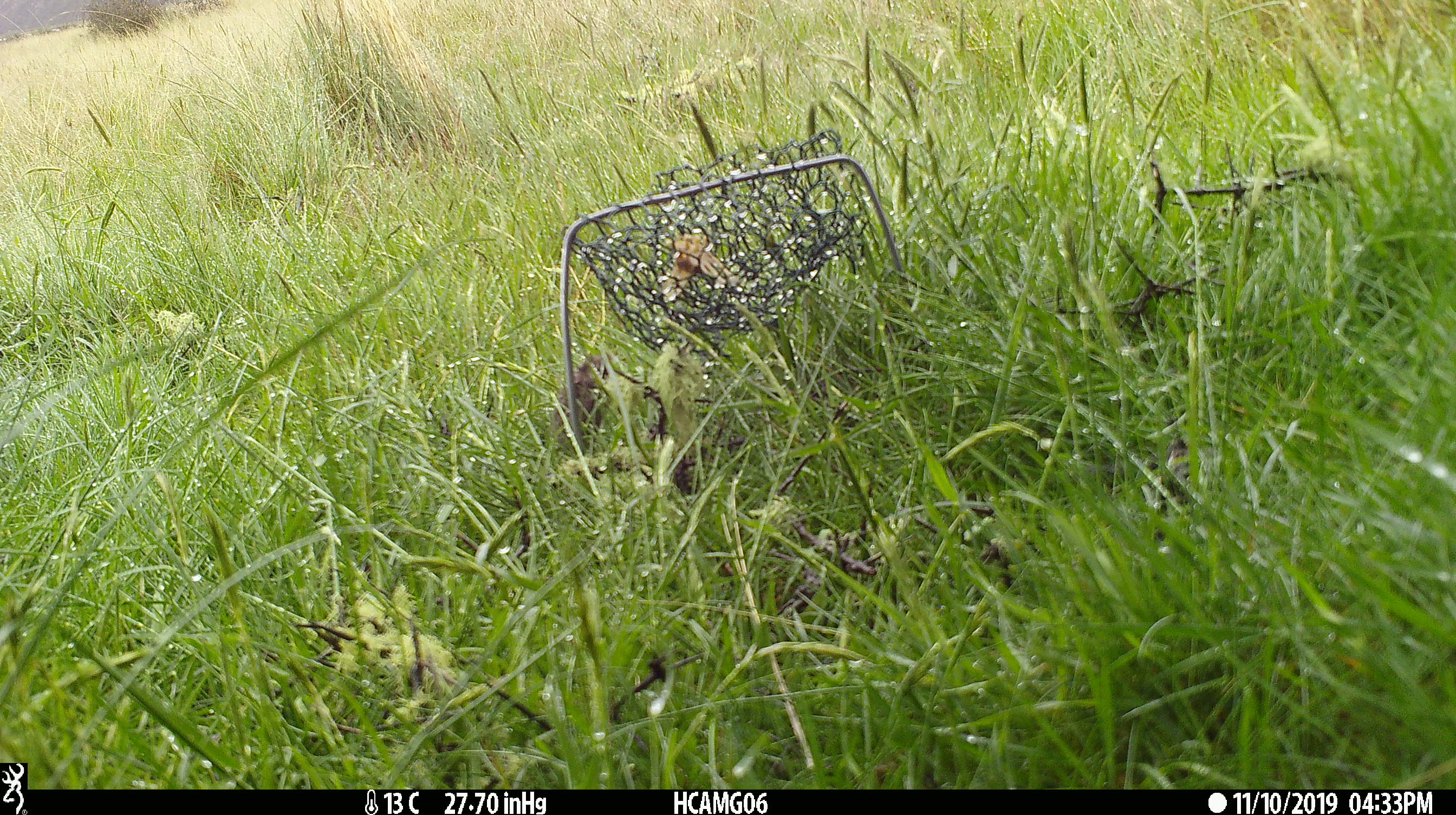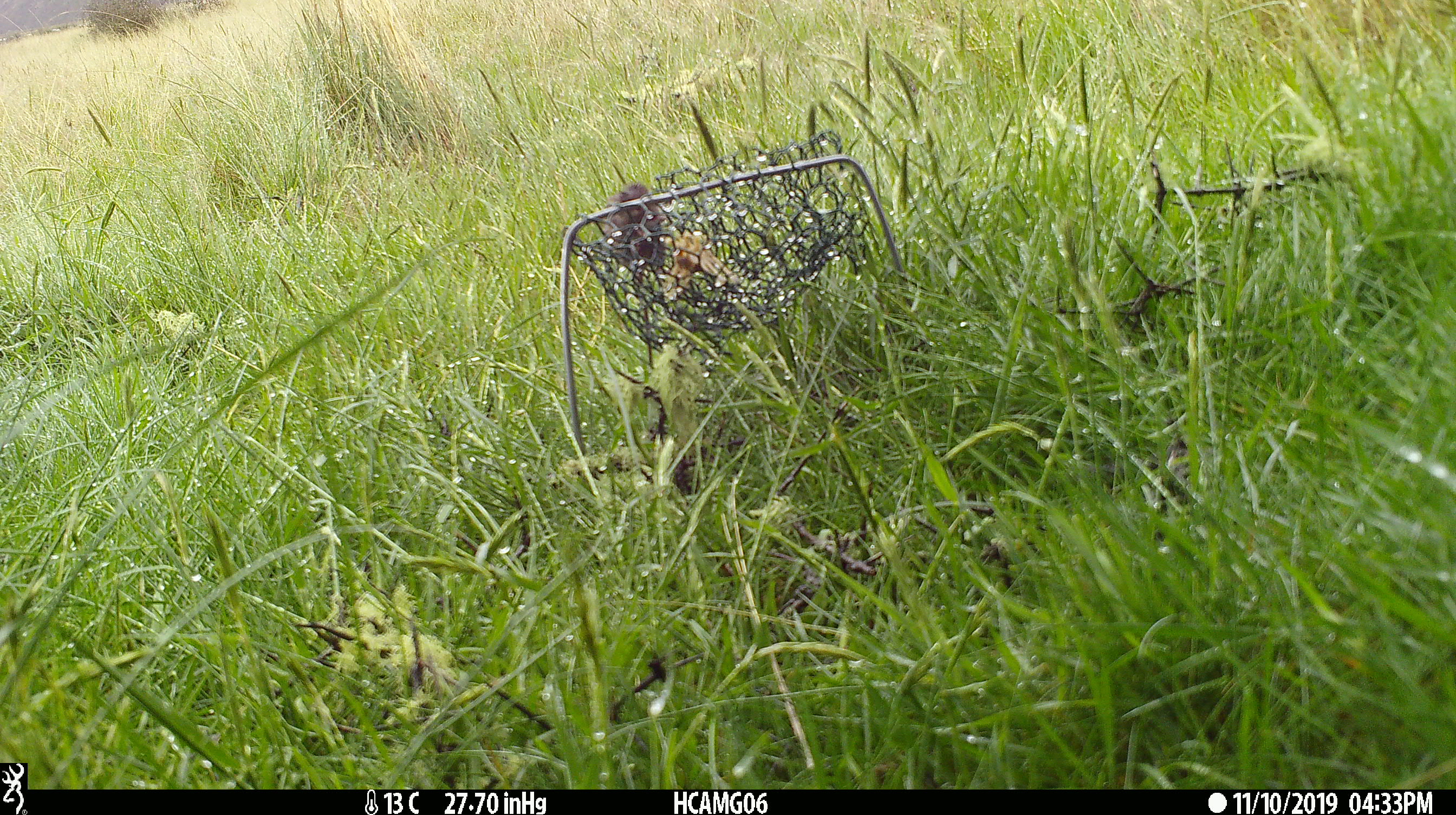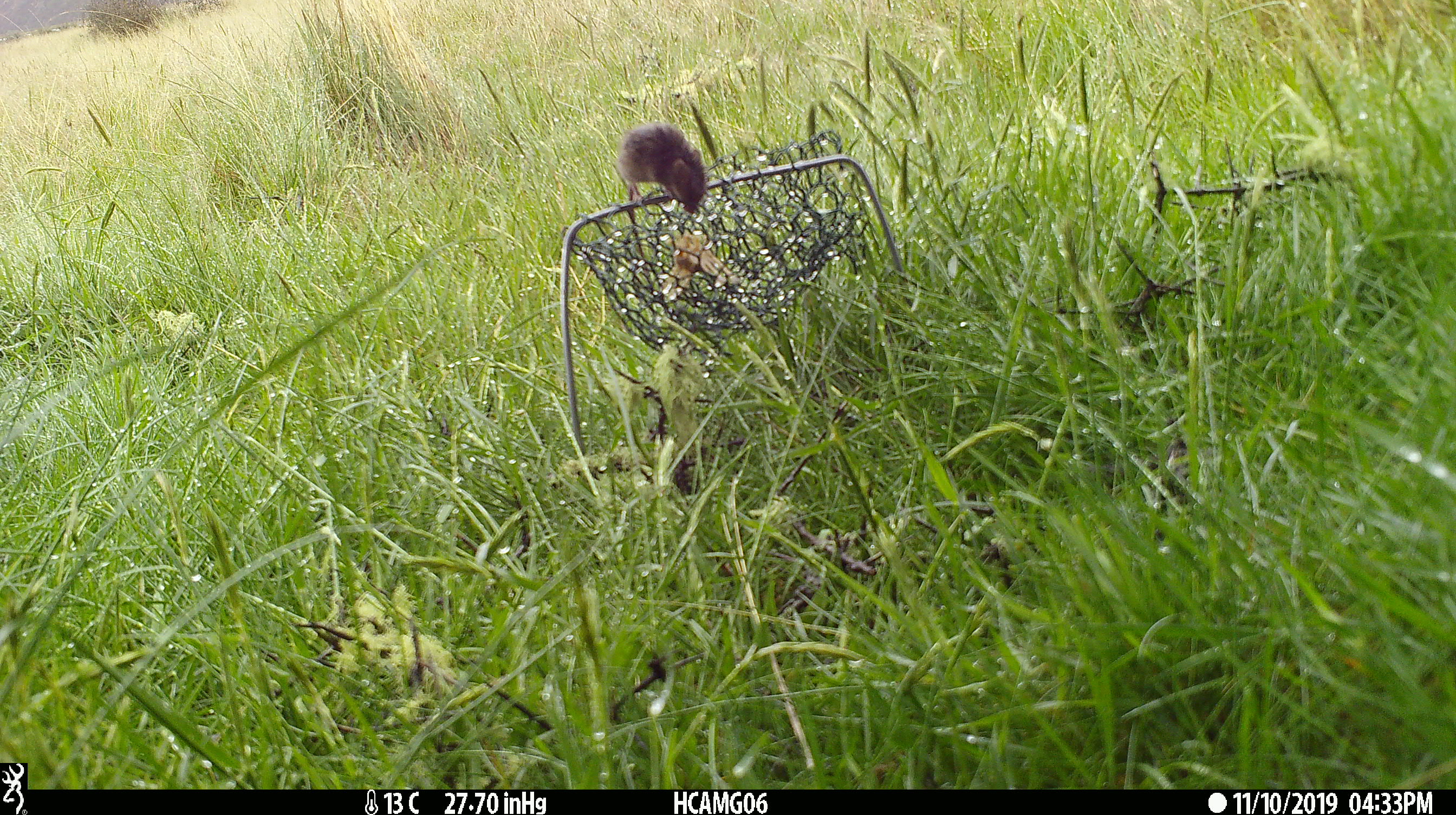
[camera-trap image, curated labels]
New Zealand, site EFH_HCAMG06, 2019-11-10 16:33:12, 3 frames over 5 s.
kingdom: Animalia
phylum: Chordata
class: Mammalia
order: Rodentia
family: Muridae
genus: Mus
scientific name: Mus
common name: mouse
Mouse (Mus).